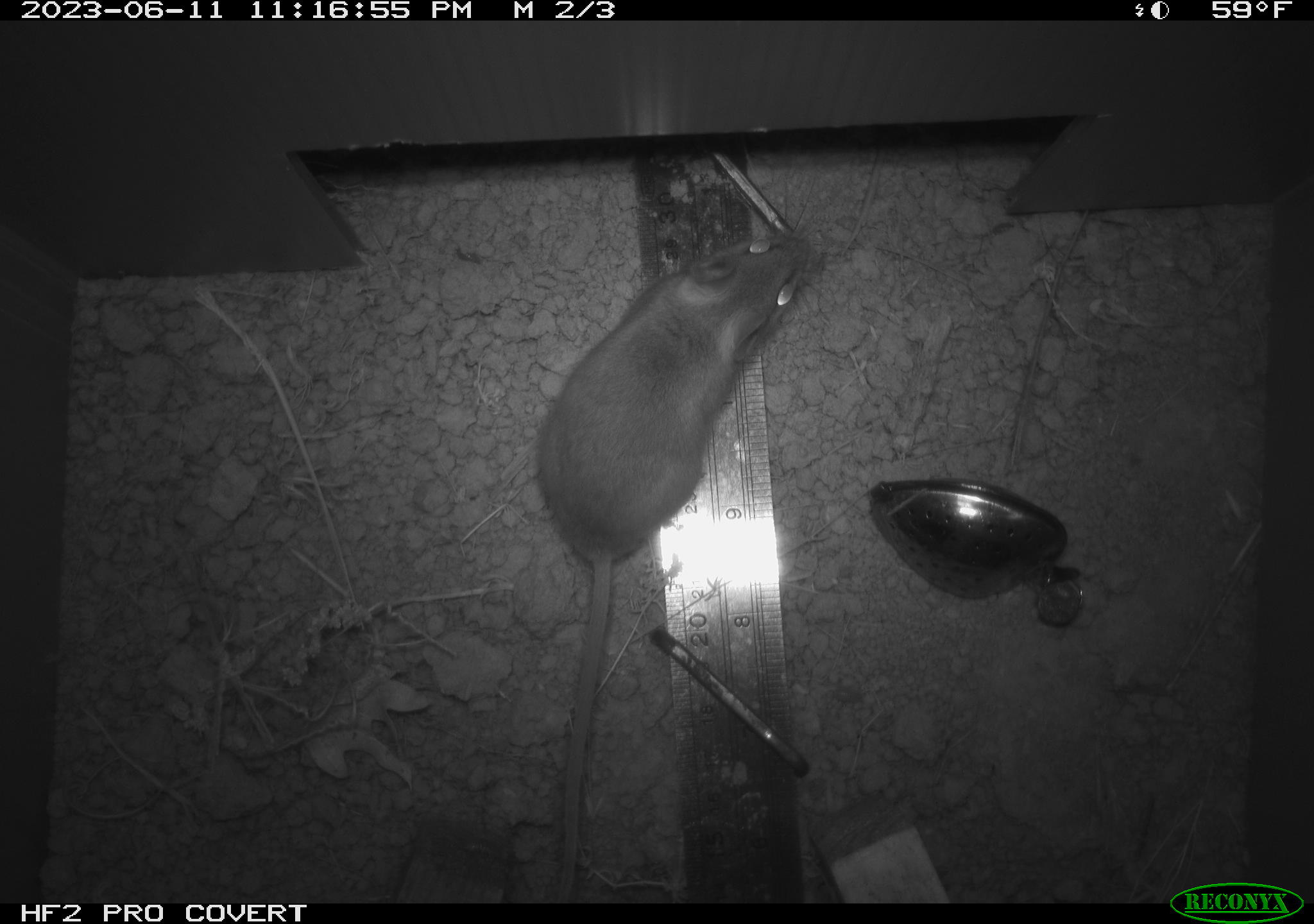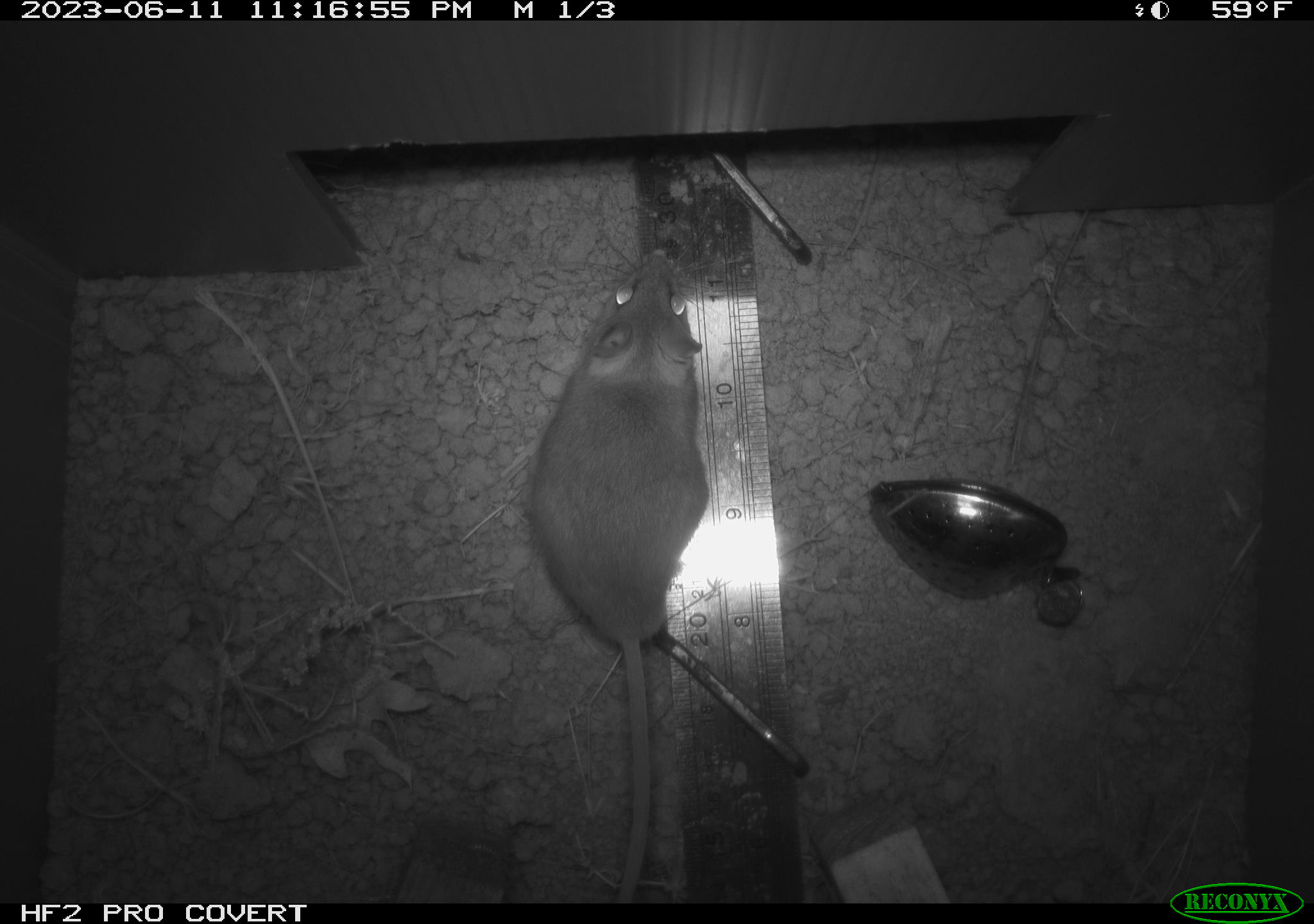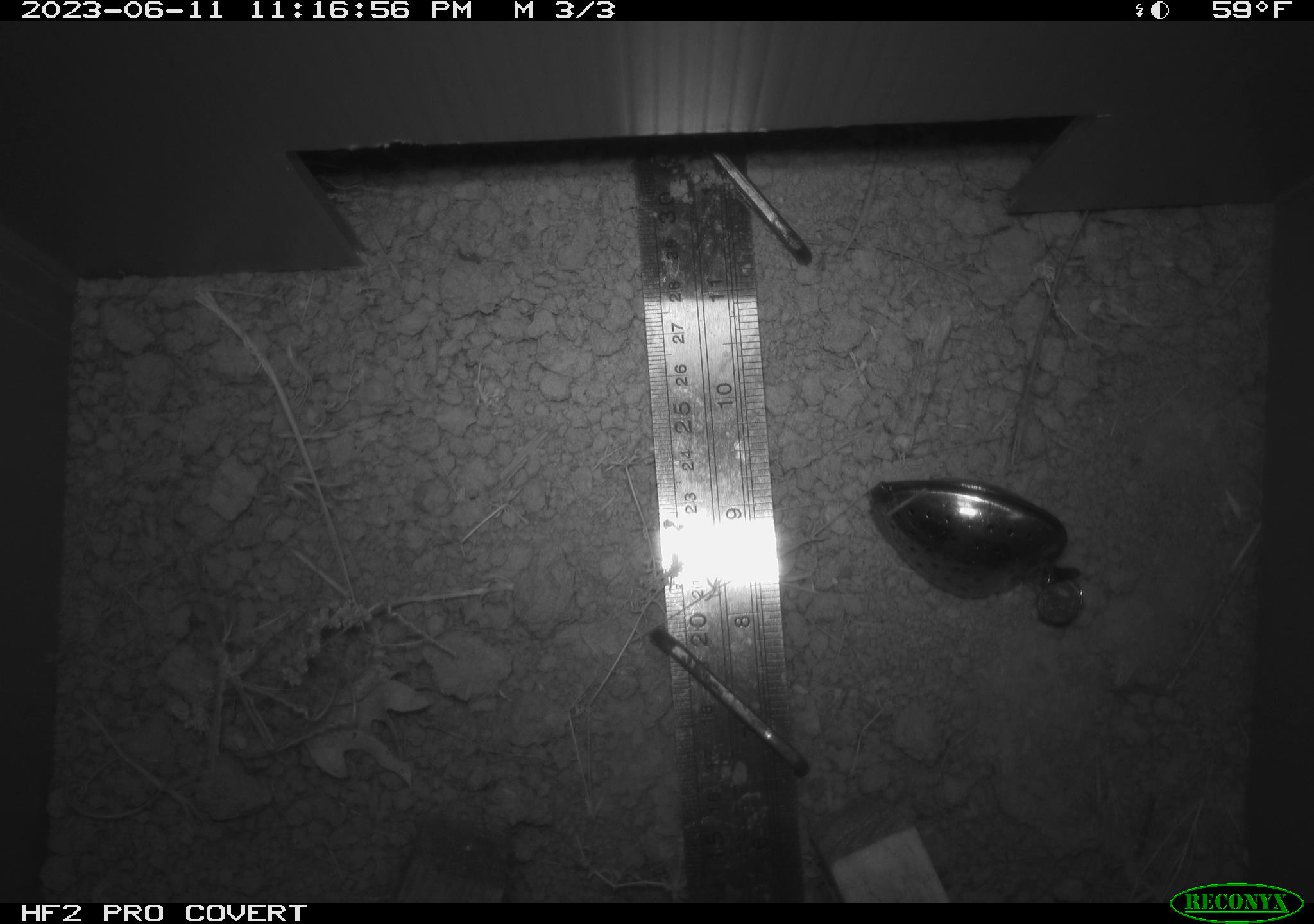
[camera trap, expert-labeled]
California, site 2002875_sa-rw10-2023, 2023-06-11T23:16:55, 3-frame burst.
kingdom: Animalia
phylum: Chordata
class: Mammalia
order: Rodentia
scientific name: Rodentia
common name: rodent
Rodent (Rodentia).